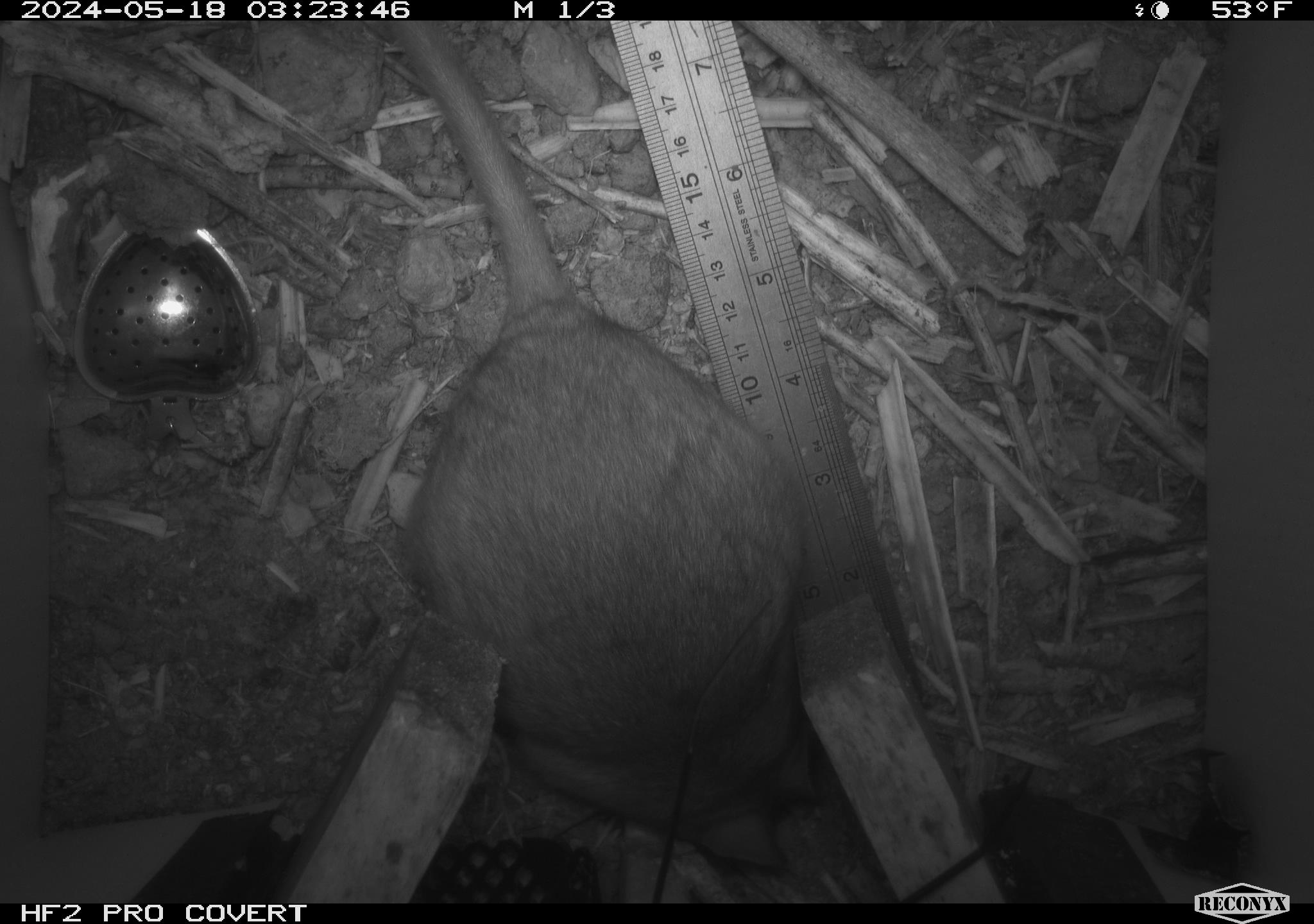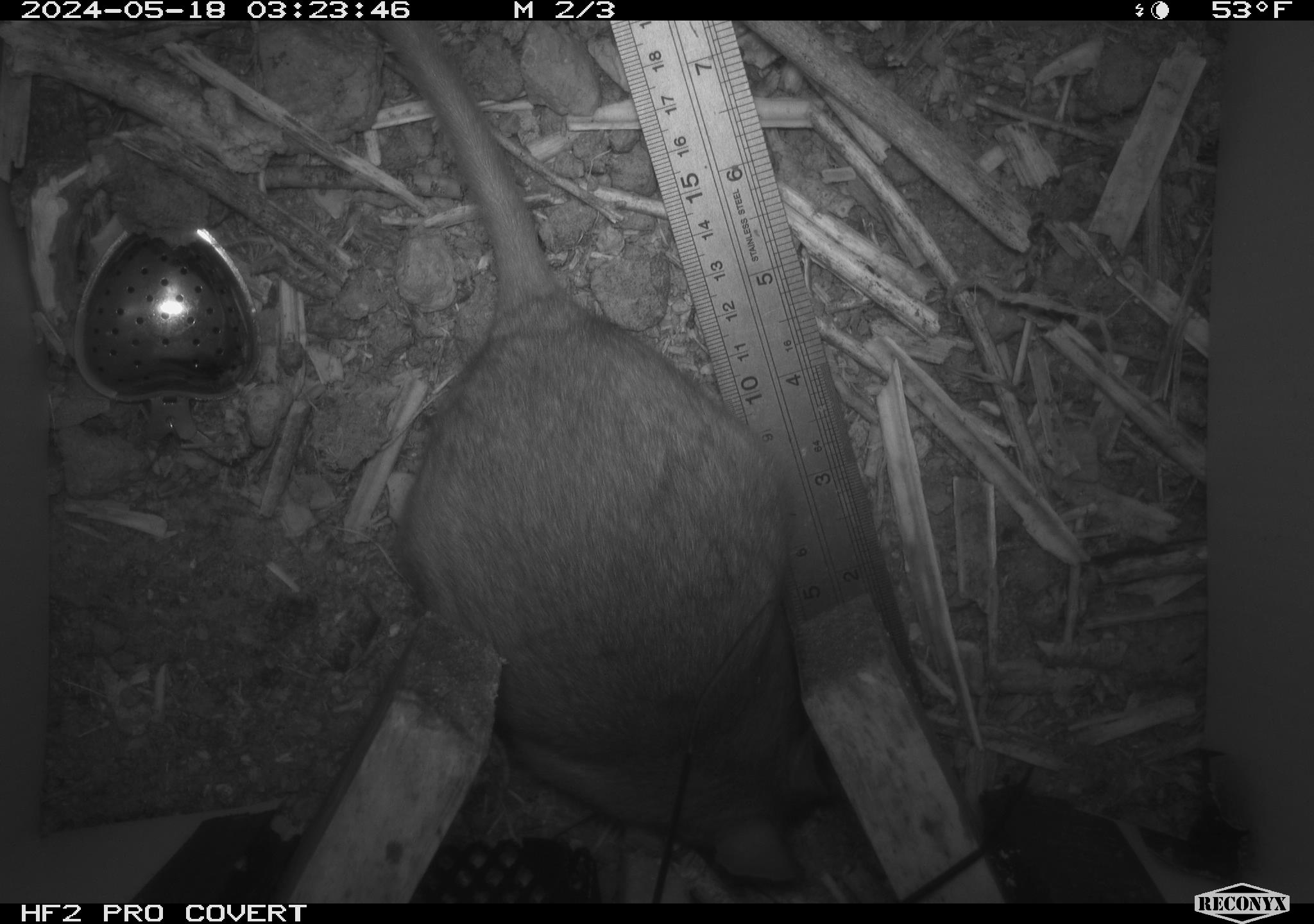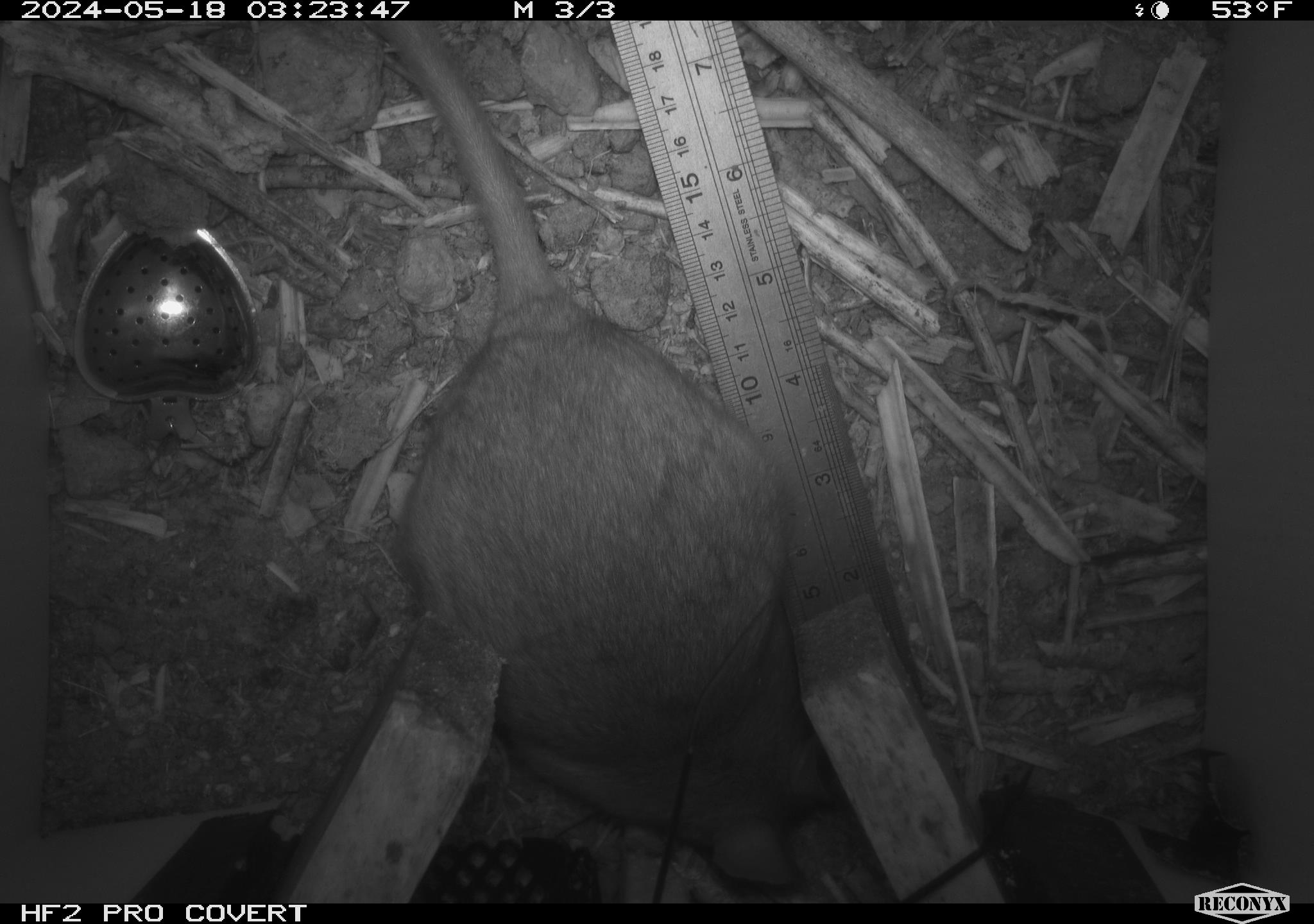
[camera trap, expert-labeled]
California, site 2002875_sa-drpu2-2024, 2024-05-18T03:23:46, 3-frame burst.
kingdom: Animalia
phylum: Chordata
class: Mammalia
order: Rodentia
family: Cricetidae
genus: Neotoma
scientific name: Neotoma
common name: pack rat or woodrat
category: neotoma species